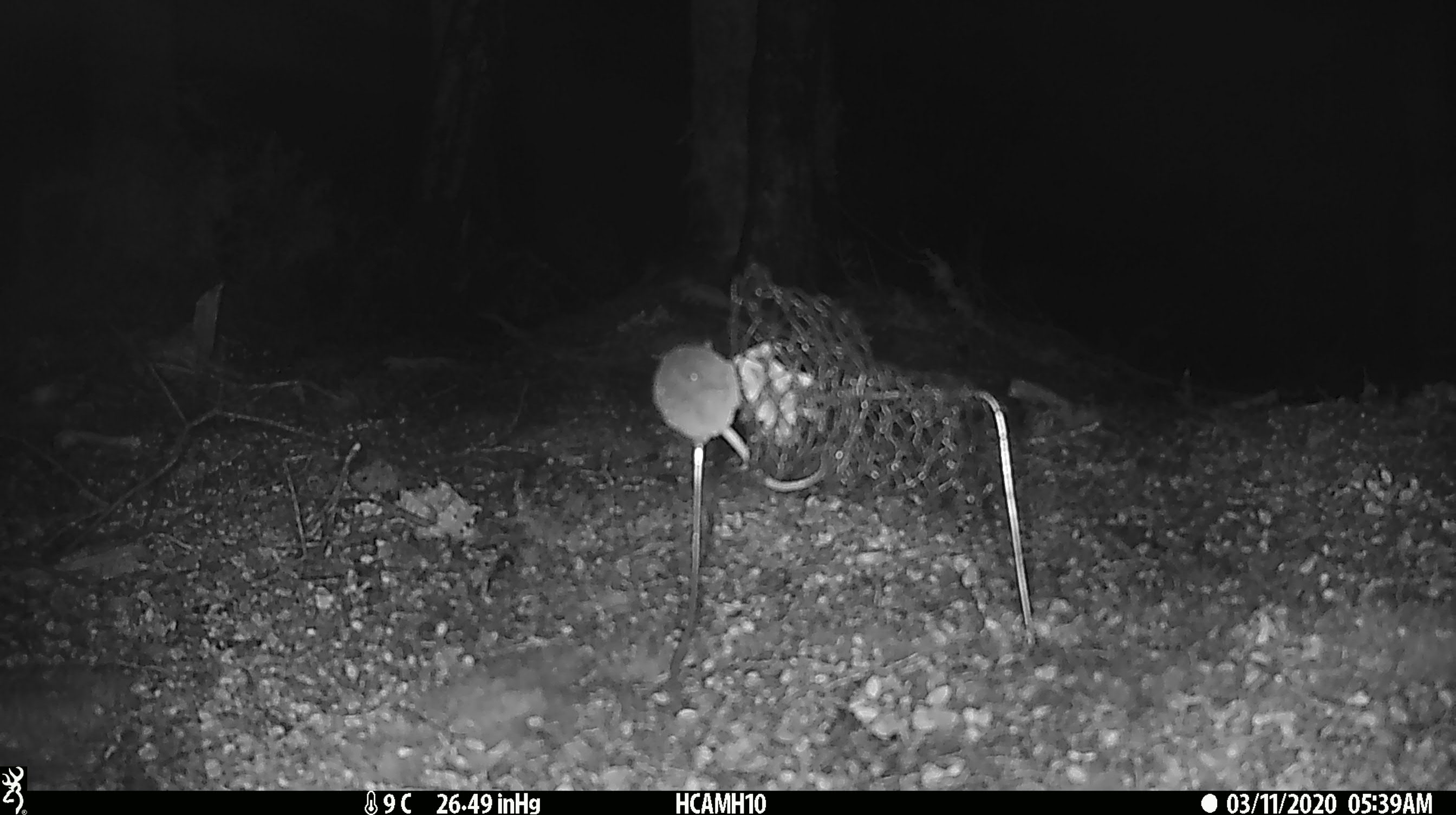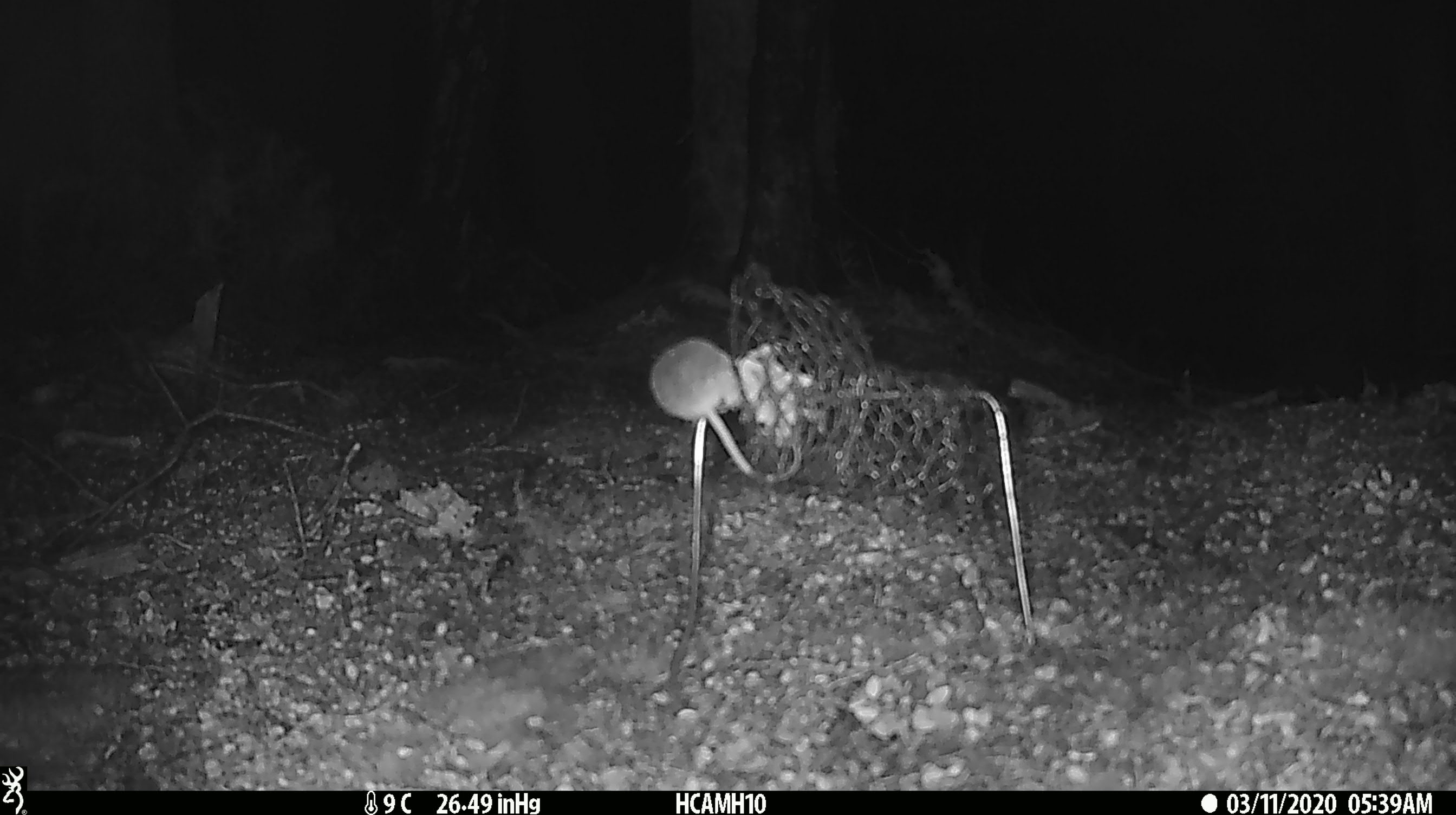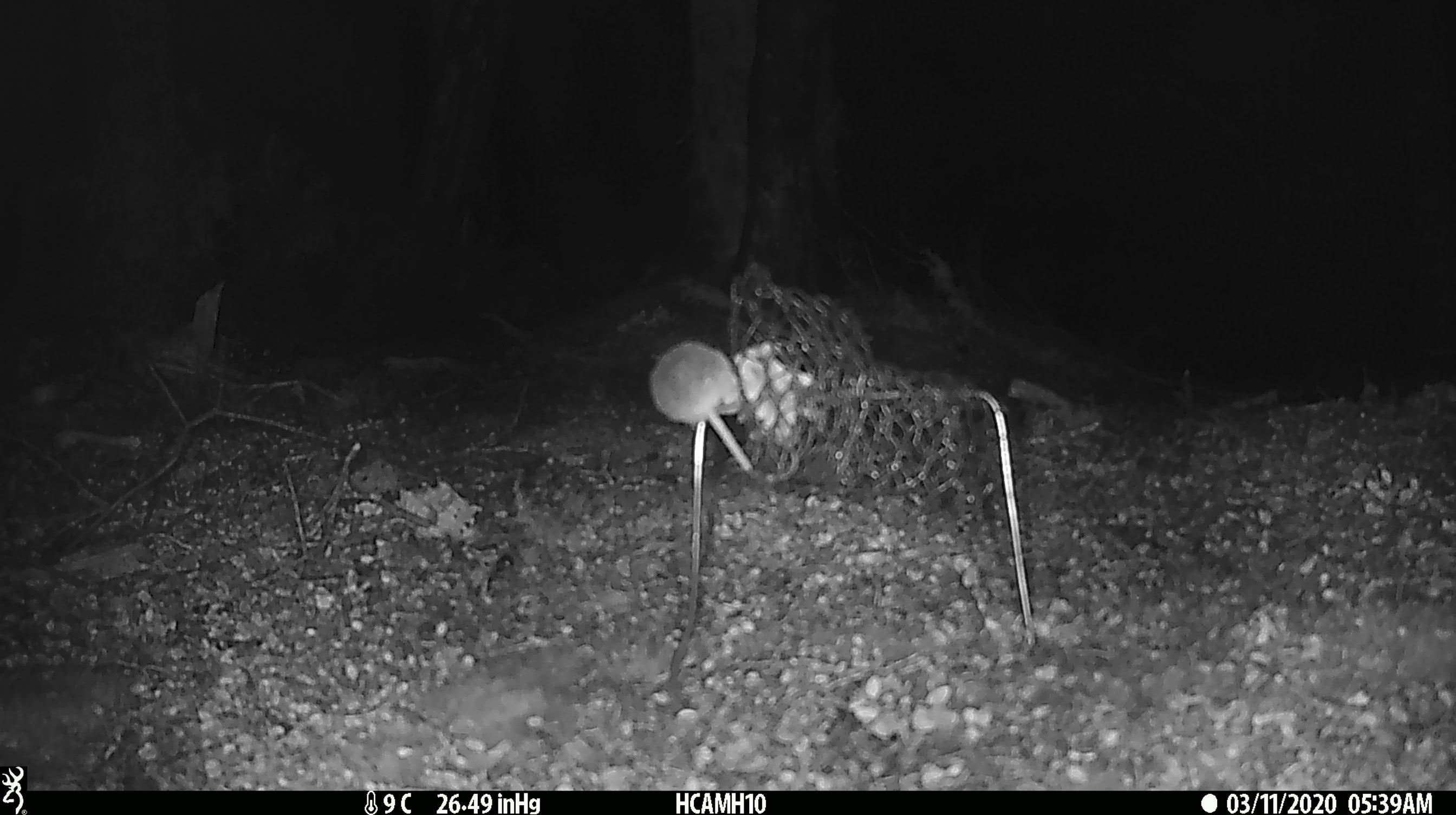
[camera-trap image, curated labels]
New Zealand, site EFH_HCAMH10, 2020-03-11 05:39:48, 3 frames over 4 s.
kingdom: Animalia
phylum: Chordata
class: Mammalia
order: Rodentia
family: Muridae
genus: Mus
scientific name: Mus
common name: mouse